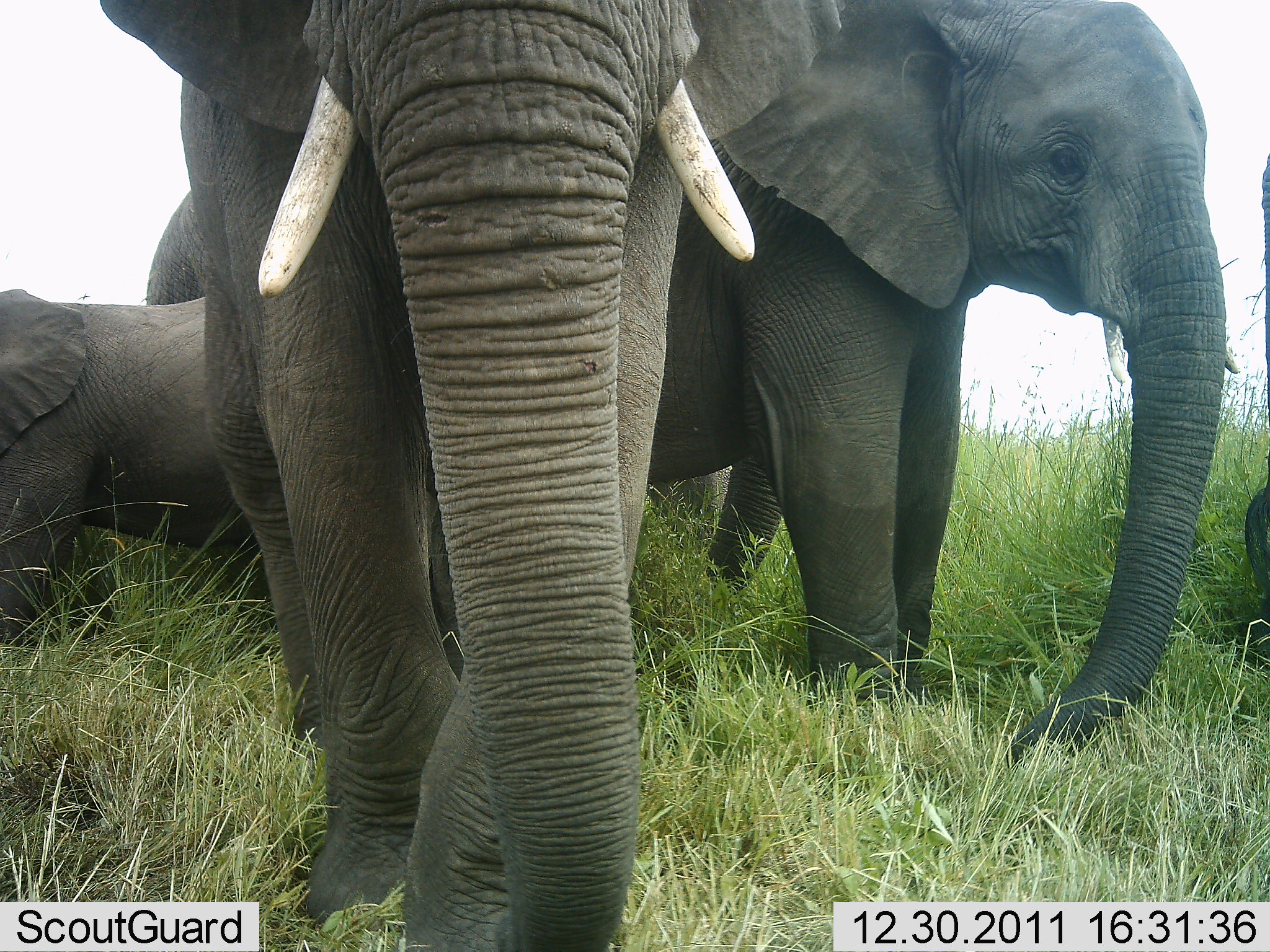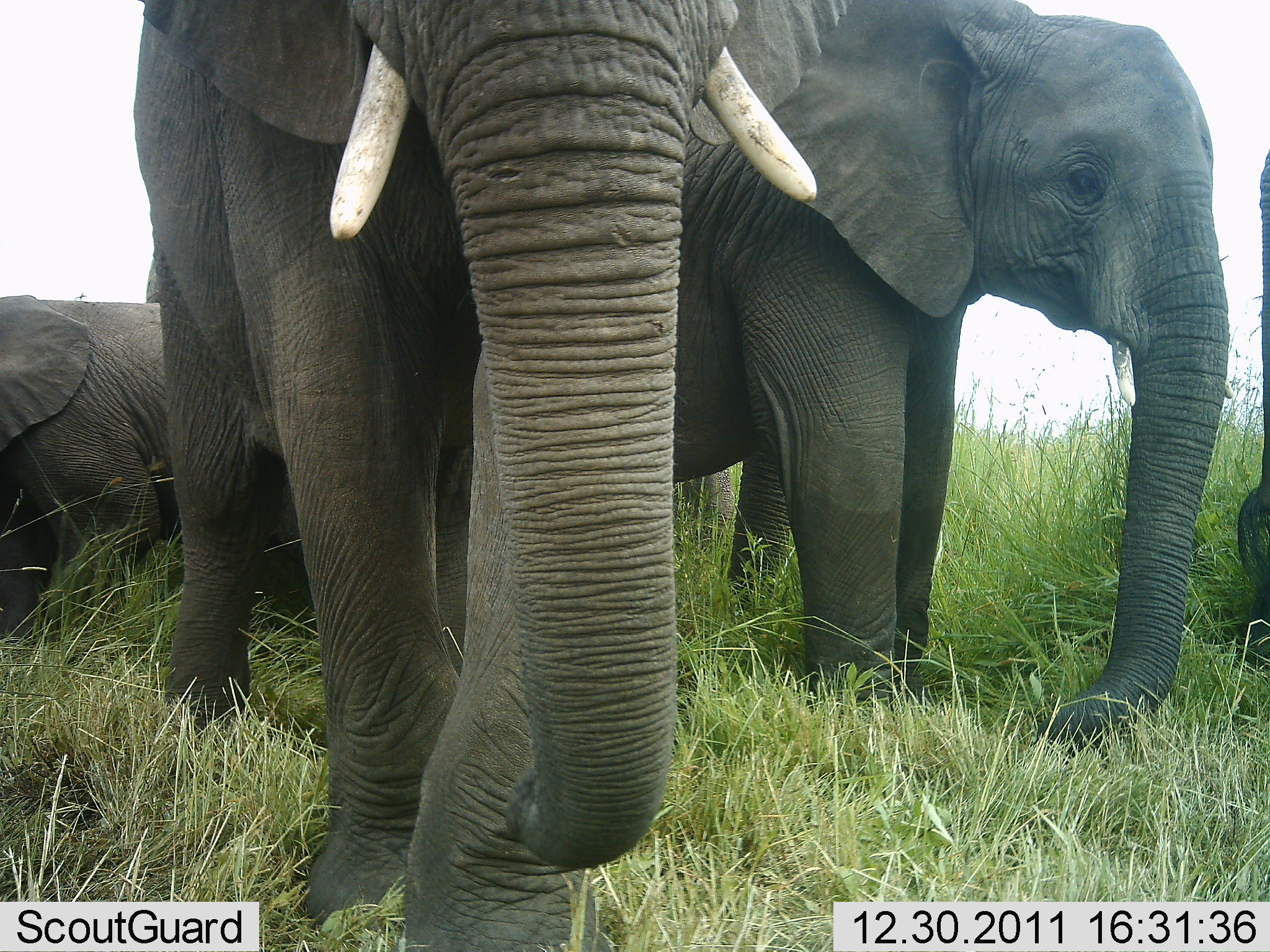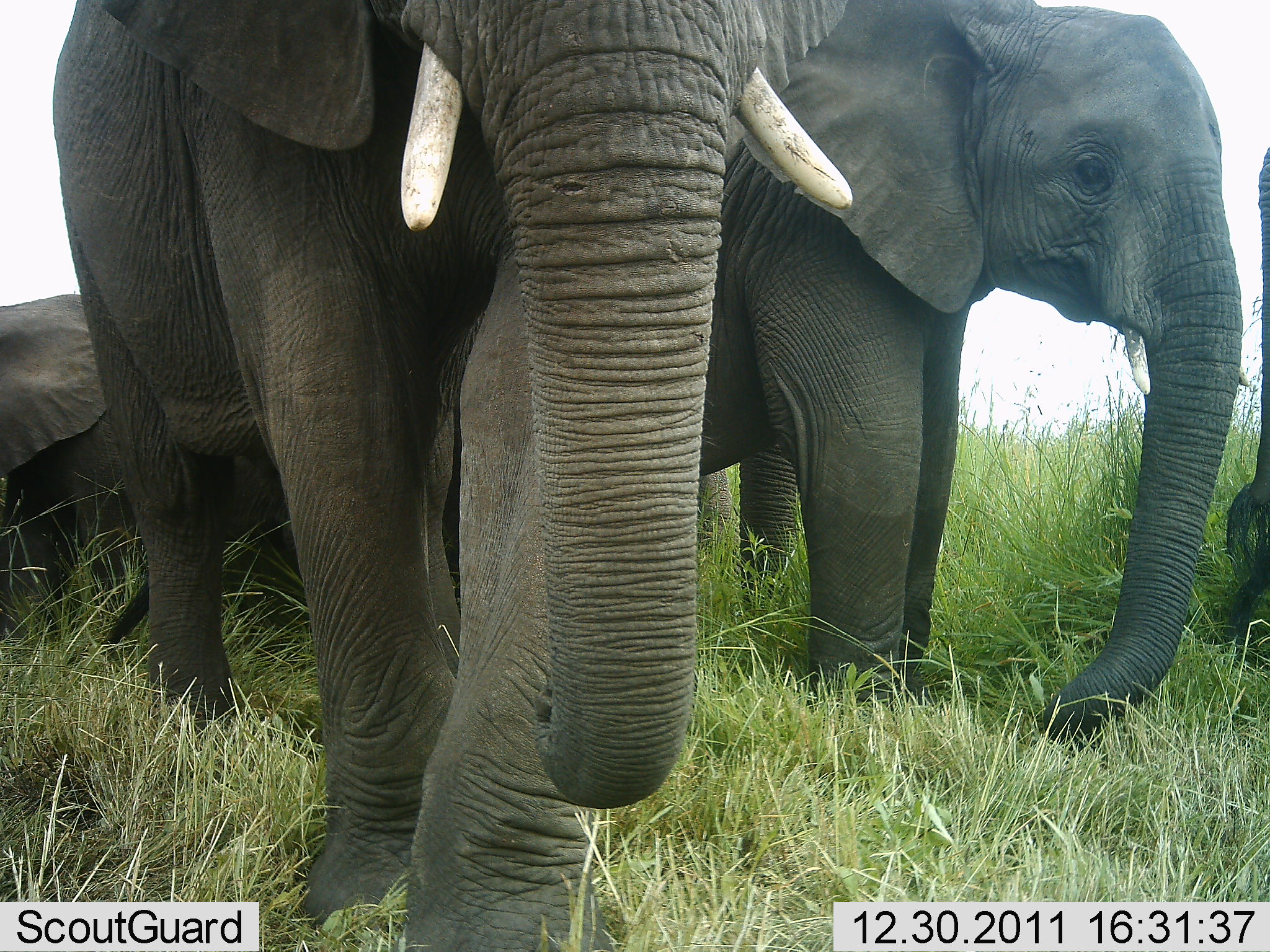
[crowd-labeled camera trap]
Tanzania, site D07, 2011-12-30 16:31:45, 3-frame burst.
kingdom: Animalia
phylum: Chordata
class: Mammalia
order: Proboscidea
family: Elephantidae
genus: Loxodonta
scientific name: Loxodonta africana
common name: african bush elephant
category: elephant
Elephant (african bush elephant) (Loxodonta africana), count 4. Behavior (volunteer vote fractions): standing 77%, resting 38%, moving 15%, interacting 0%. Young present (vote fraction): 31%. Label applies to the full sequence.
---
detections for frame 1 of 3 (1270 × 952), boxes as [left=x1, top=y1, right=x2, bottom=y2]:
animal: [left=96, top=0, right=760, bottom=952]; [left=659, top=0, right=1240, bottom=769]; [left=144, top=164, right=784, bottom=600]; [left=0, top=286, right=462, bottom=679]; [left=1247, top=155, right=1270, bottom=668]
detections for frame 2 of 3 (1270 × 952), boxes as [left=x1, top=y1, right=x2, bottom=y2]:
animal: [left=134, top=1, right=818, bottom=952]; [left=669, top=0, right=1233, bottom=761]; [left=144, top=225, right=792, bottom=616]; [left=0, top=289, right=473, bottom=681]; [left=1236, top=151, right=1270, bottom=671]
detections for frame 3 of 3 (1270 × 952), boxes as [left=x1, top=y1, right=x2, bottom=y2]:
animal: [left=50, top=1, right=855, bottom=952]; [left=694, top=0, right=1247, bottom=747]; [left=0, top=290, right=284, bottom=644]; [left=625, top=384, right=800, bottom=623]; [left=1225, top=151, right=1270, bottom=649]